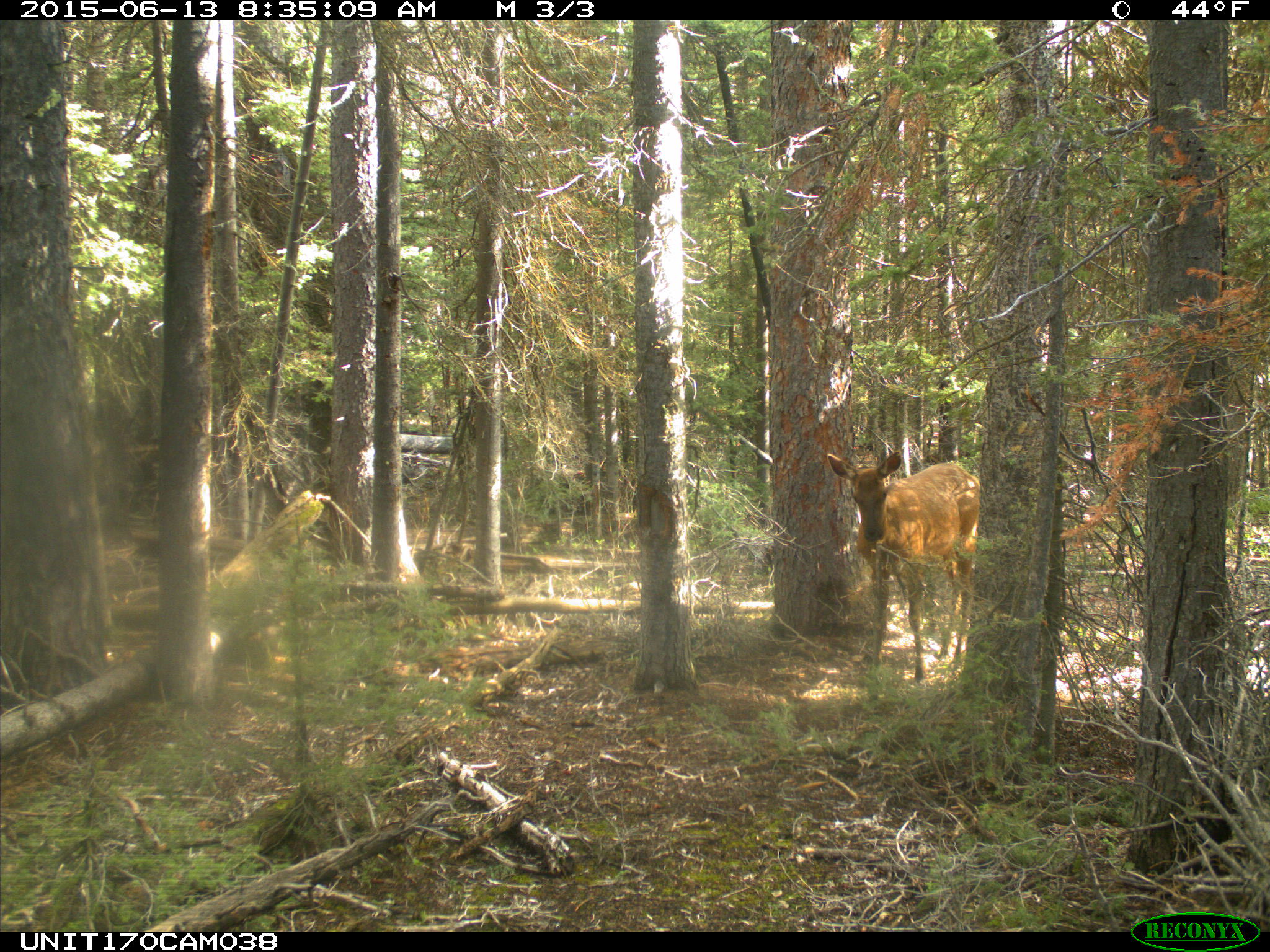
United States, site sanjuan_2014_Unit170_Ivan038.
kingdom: Animalia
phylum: Chordata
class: Mammalia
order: Artiodactyla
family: Cervidae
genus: Cervus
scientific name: Cervus elaphus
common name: red deer